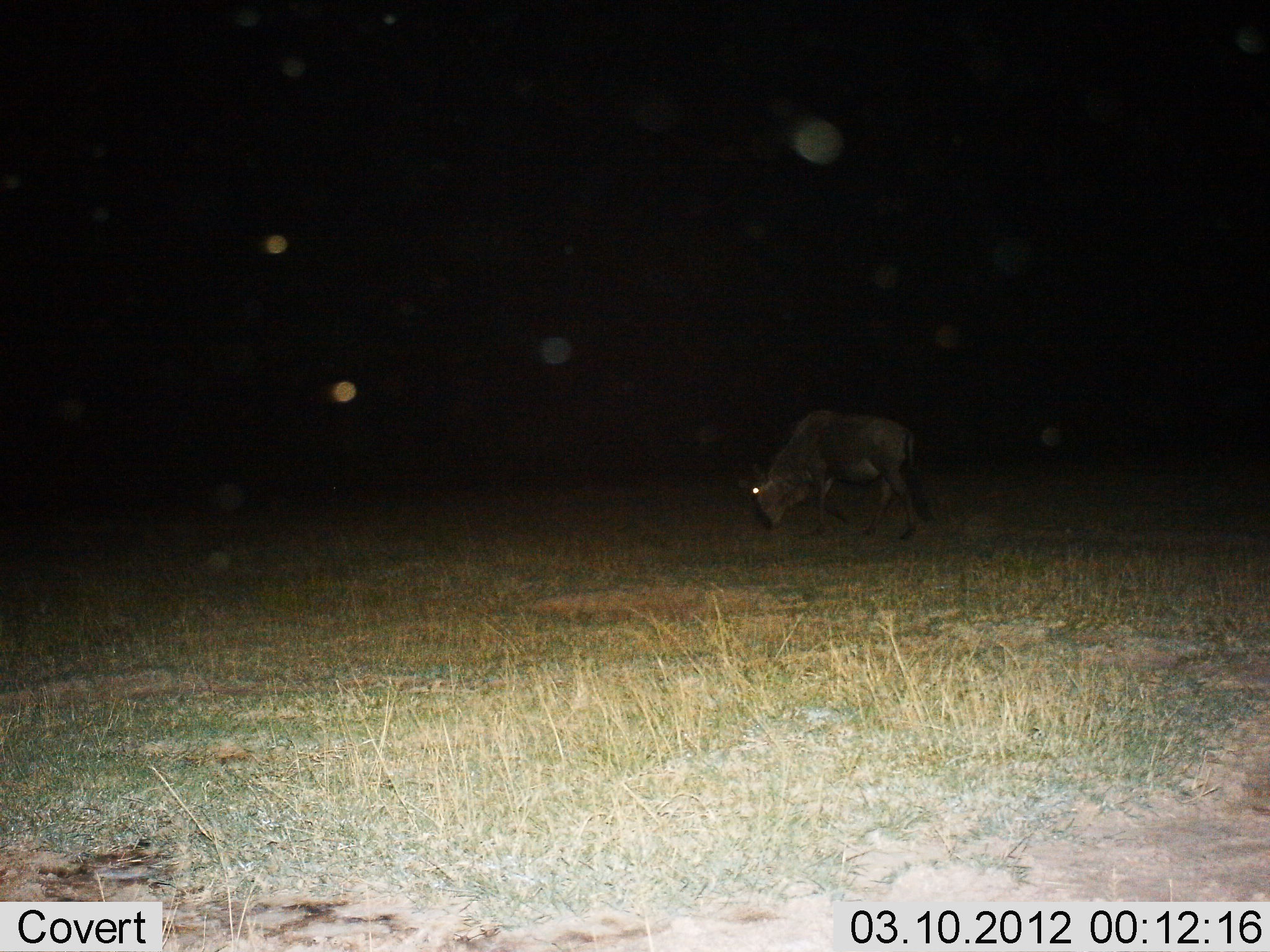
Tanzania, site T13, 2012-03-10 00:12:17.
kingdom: Animalia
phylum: Chordata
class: Mammalia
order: Artiodactyla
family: Bovidae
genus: Connochaetes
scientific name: Connochaetes taurinus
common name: blue wildebeest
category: wildebeest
Wildebeest (blue wildebeest) (Connochaetes taurinus), count 1. Behavior (volunteer vote fractions): standing 12%, resting 0%, moving 29%, interacting 0%. Young present (vote fraction): 0%. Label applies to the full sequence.